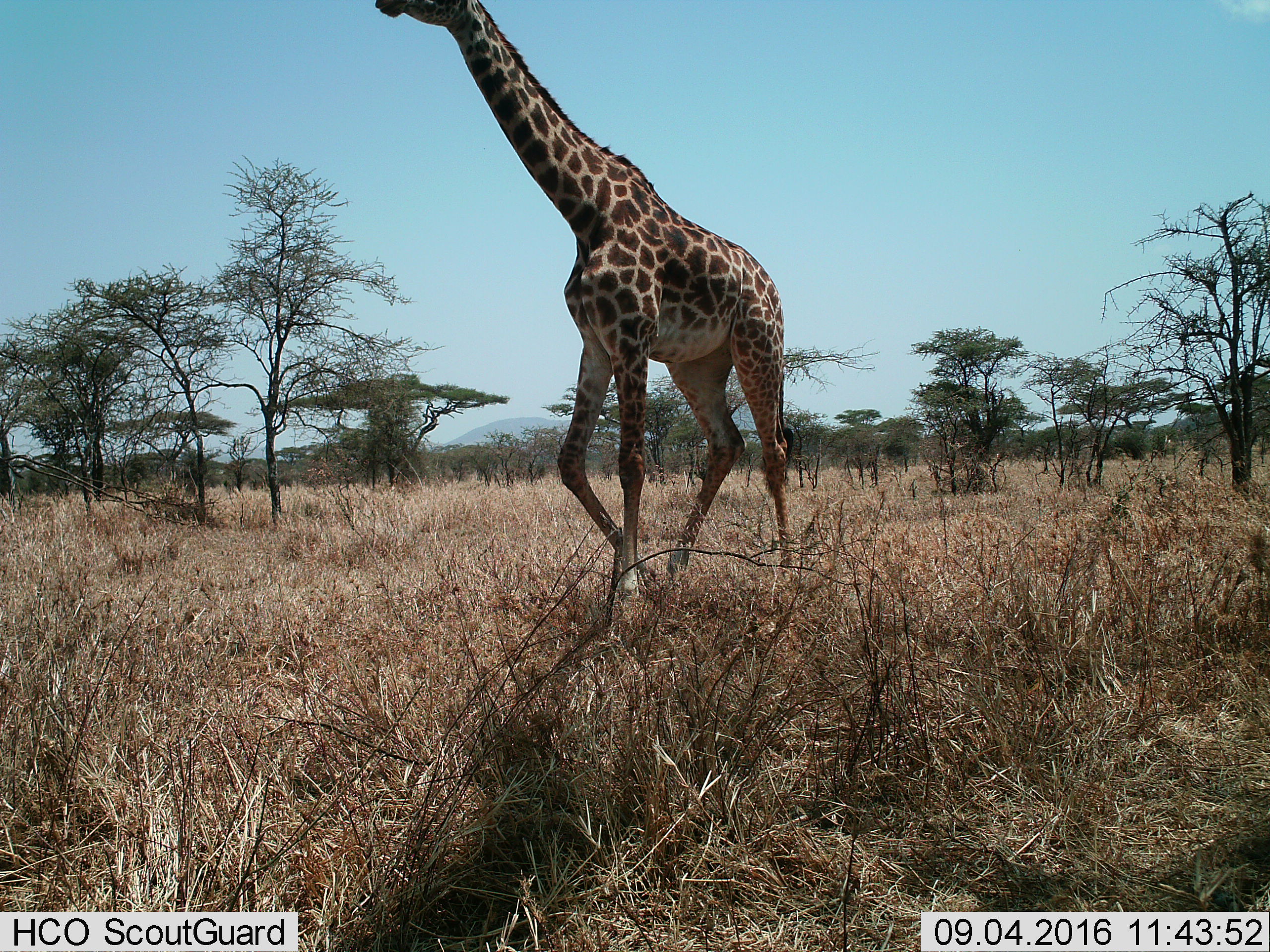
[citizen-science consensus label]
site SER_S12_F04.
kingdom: Animalia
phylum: Chordata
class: Mammalia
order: Artiodactyla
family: Giraffidae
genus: Giraffa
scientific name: Giraffa camelopardalis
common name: giraffe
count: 1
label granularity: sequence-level